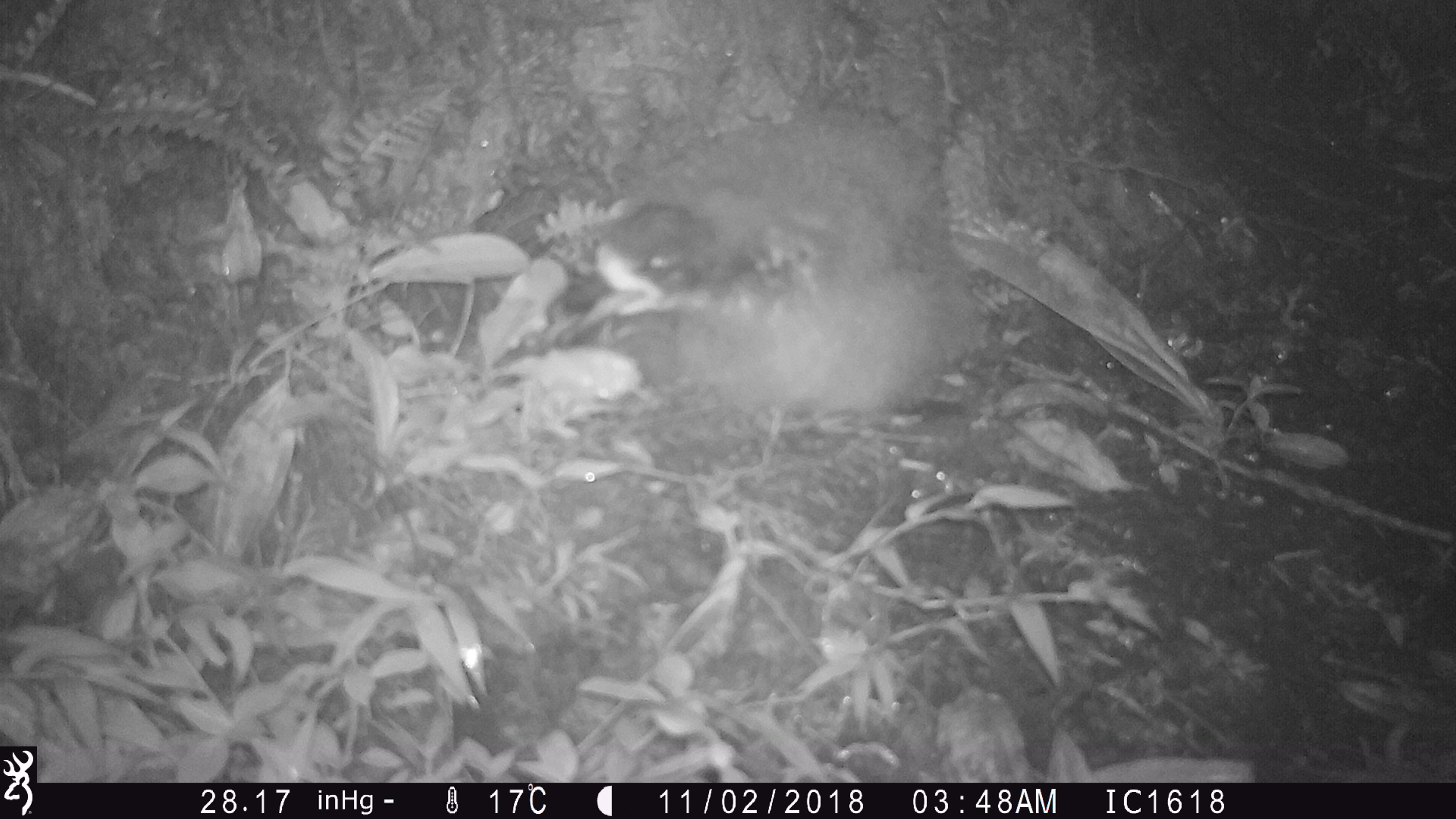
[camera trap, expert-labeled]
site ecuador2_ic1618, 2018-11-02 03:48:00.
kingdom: Animalia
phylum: Chordata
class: Aves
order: Procellariiformes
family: Procellariidae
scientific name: Procellariidae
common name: petrel chick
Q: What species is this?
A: Petrel chick (Procellariidae).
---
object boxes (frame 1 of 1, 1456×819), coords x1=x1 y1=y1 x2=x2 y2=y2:
petrel chick: x1=549 y1=99 x2=985 y2=432